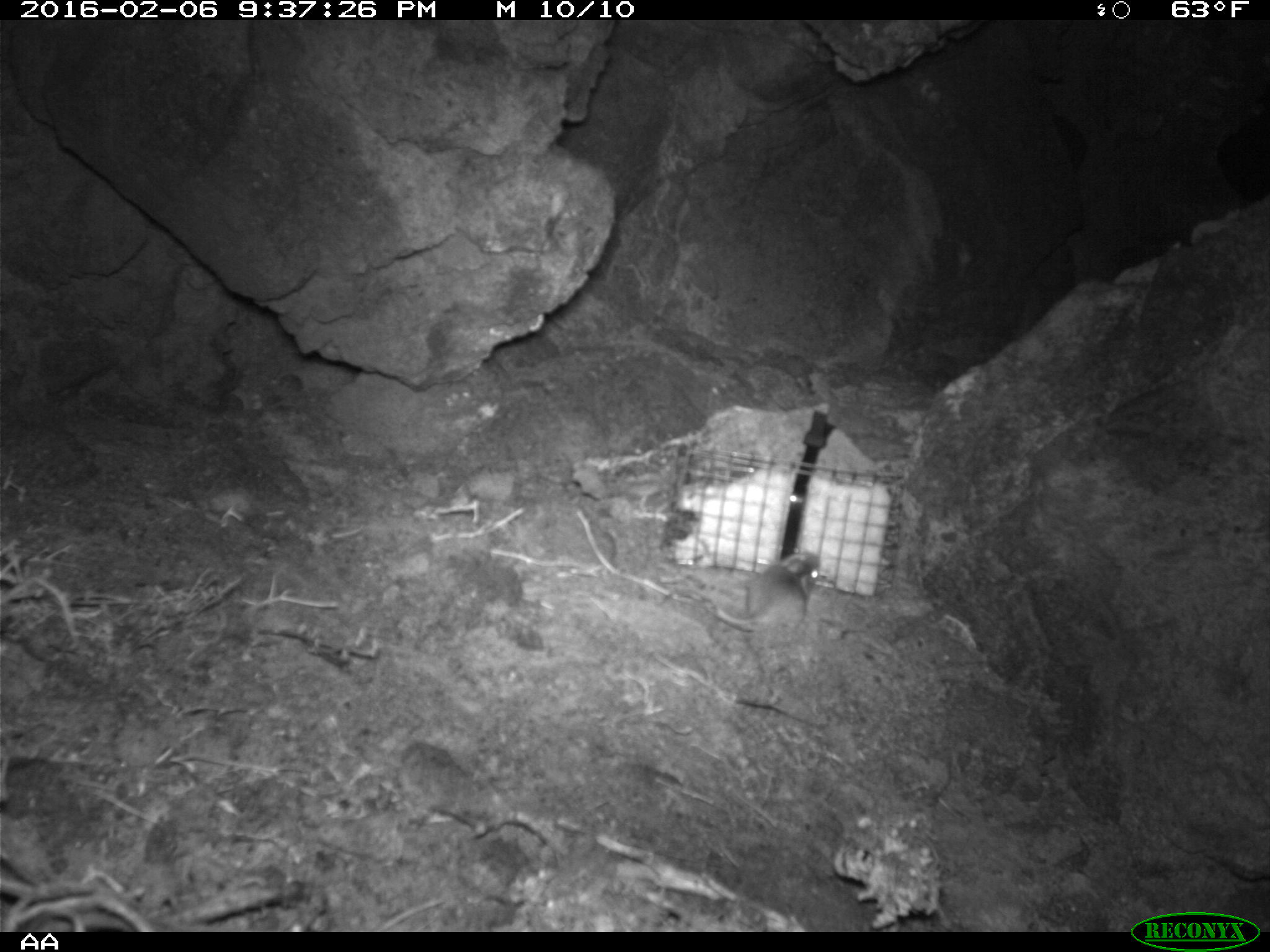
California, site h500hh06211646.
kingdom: Animalia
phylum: Chordata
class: Mammalia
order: Rodentia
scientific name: Rodentia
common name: rodent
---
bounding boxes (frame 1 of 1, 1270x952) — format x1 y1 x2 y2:
rodent: 715 549 821 635